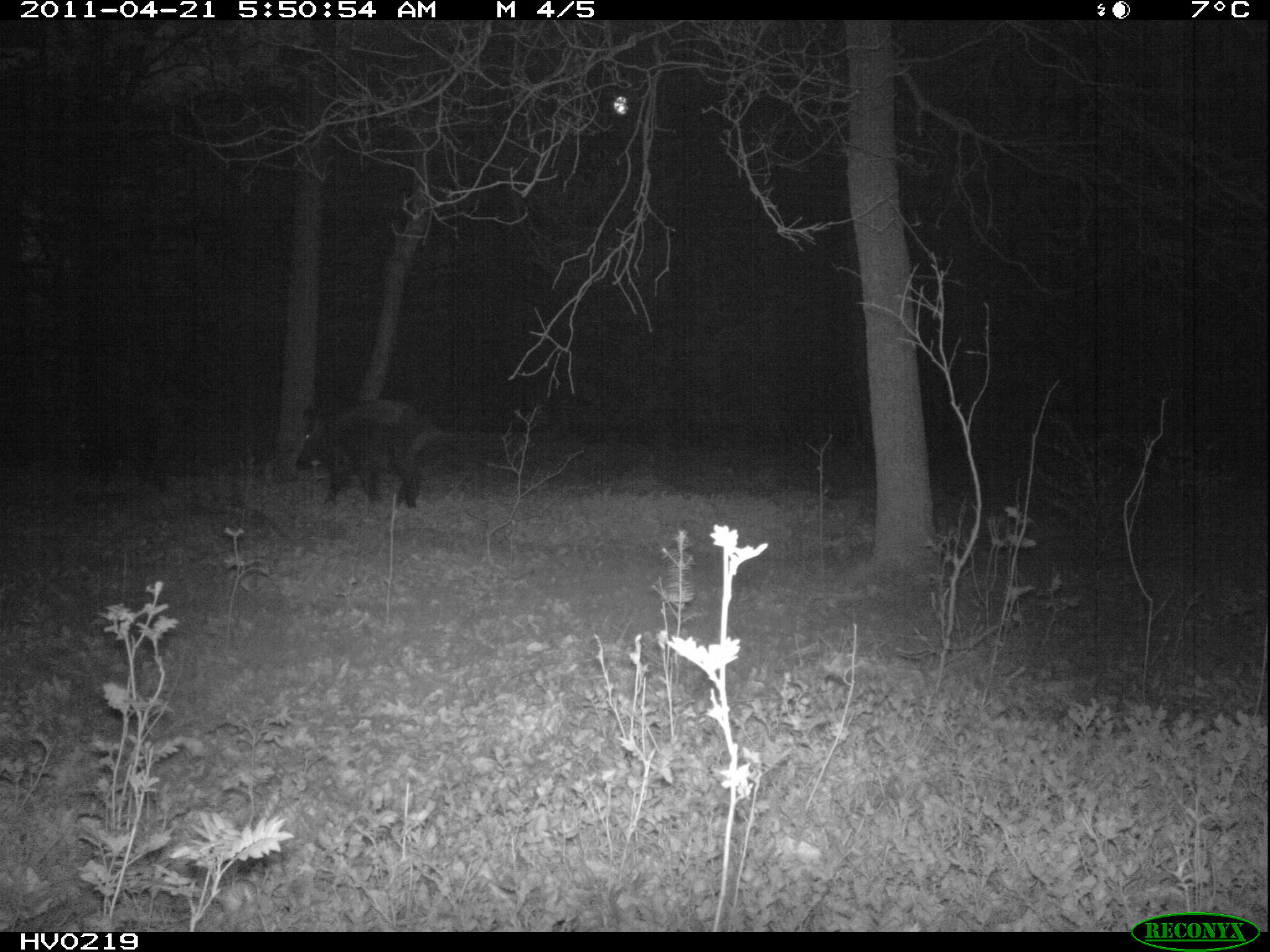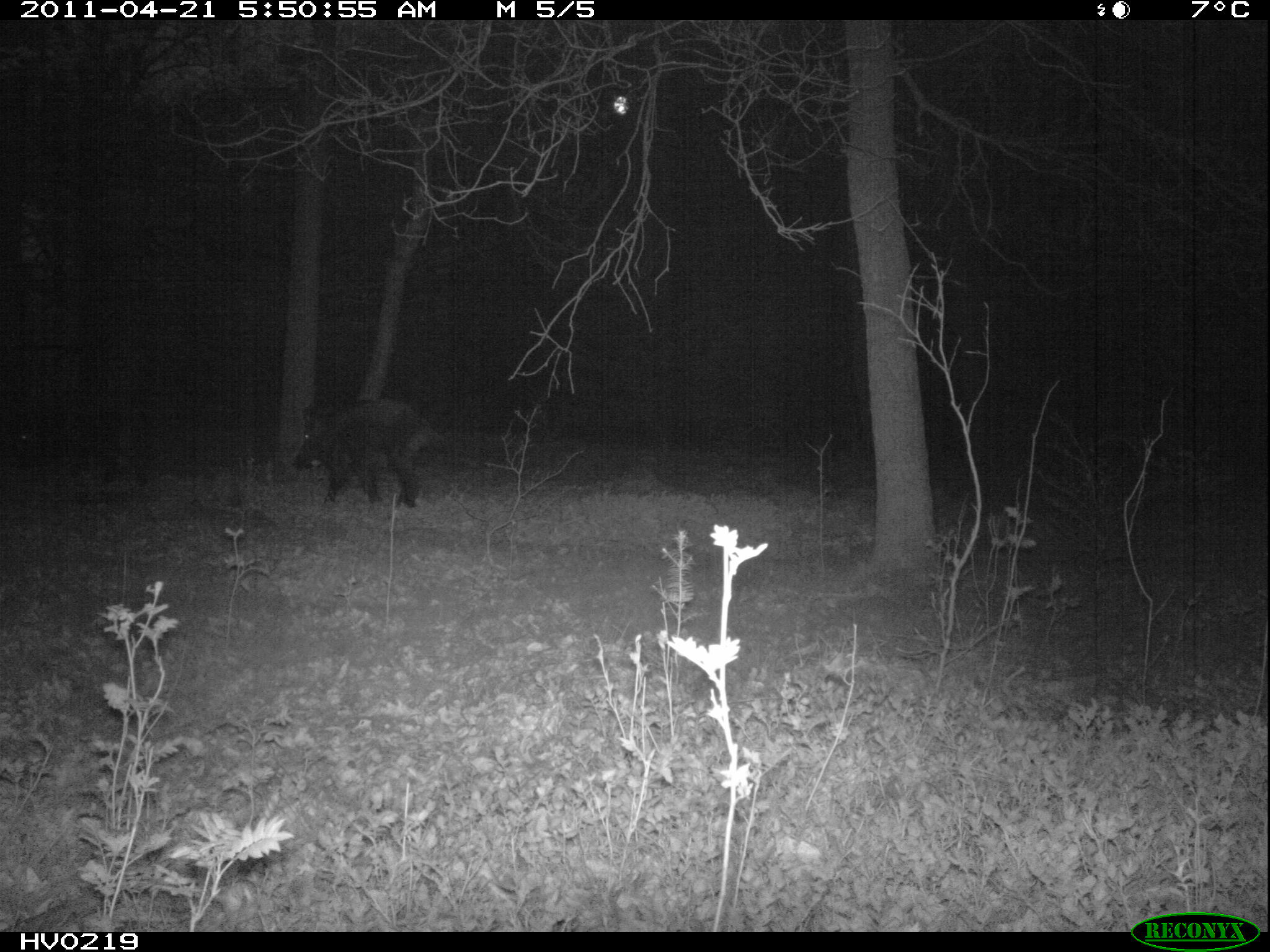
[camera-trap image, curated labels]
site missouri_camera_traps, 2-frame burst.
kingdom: Animalia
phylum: Chordata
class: Mammalia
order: Artiodactyla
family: Suidae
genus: Sus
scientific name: Sus scrofa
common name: wild boar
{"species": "wild boar (Sus scrofa)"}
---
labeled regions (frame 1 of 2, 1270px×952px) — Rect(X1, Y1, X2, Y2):
wild boar: Rect(291, 393, 443, 516)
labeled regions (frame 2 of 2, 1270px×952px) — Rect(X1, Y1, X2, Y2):
wild boar: Rect(291, 384, 443, 513)